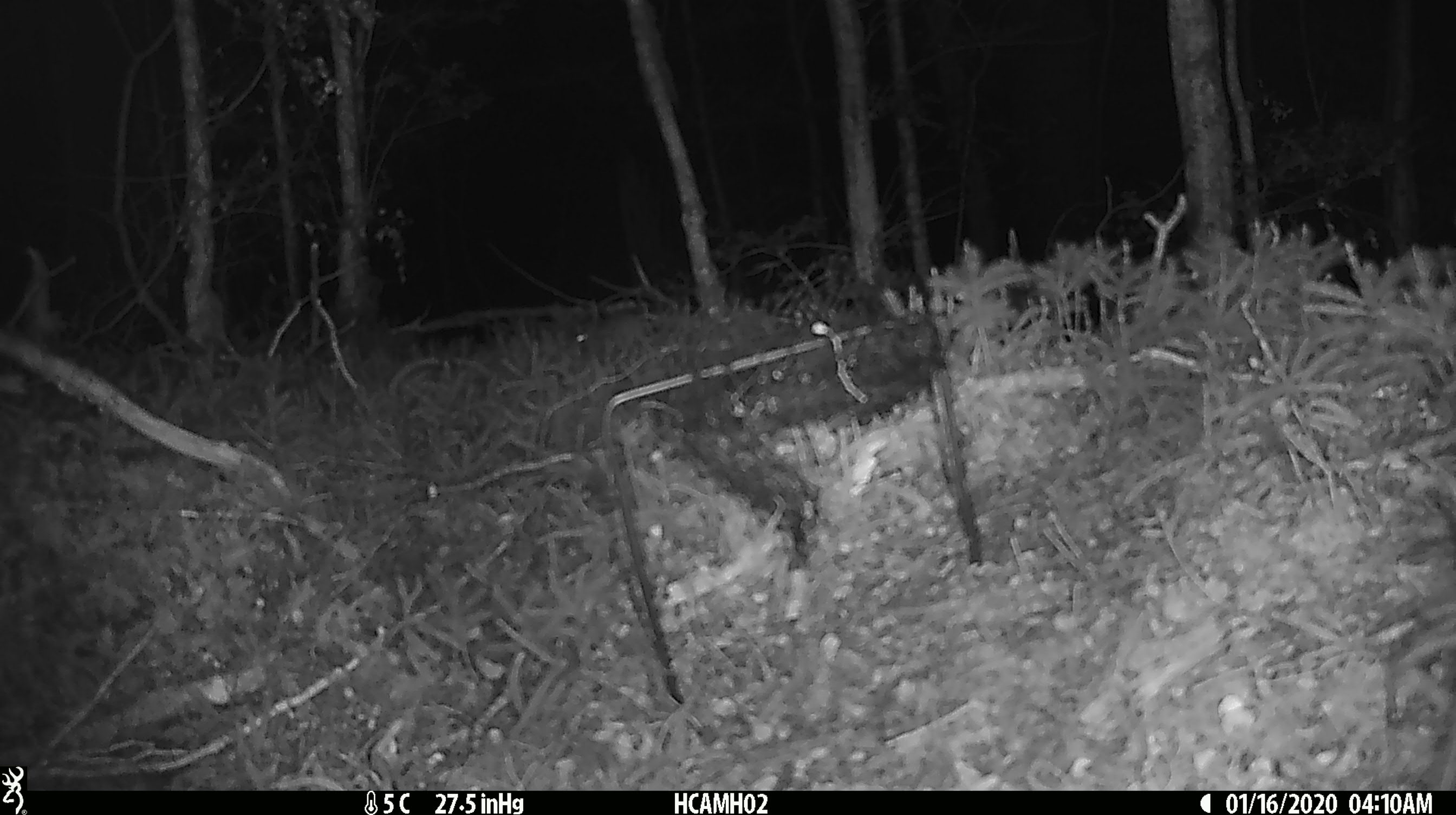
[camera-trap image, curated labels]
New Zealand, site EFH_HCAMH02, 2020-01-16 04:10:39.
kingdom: Animalia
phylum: Chordata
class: Mammalia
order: Rodentia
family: Muridae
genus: Mus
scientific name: Mus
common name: mouse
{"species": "mouse (Mus)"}